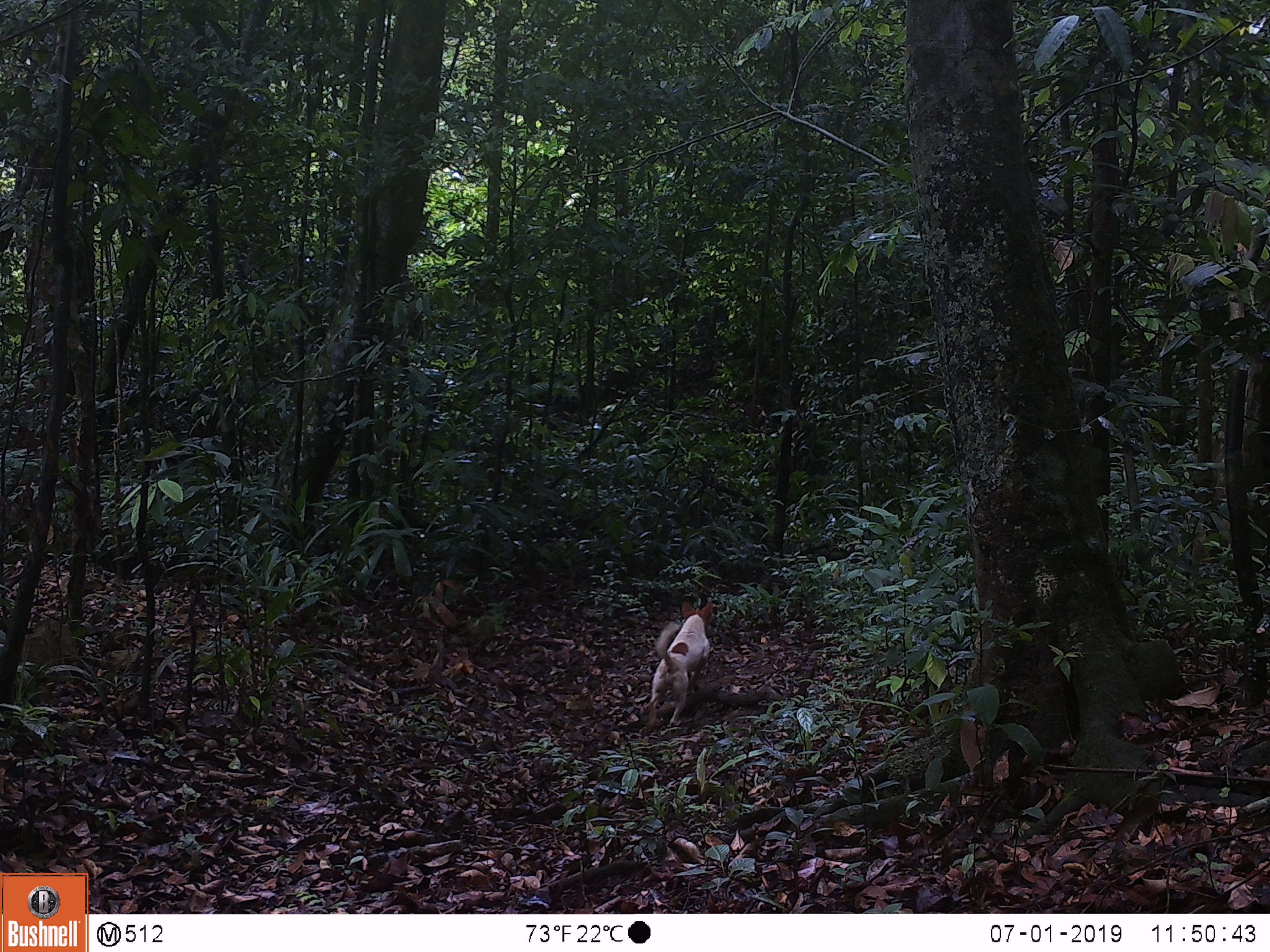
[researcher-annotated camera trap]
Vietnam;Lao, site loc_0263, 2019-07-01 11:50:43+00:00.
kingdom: Animalia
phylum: Chordata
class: Mammalia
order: Carnivora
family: Canidae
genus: Canis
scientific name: Canis familiaris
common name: domestic dog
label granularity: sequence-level